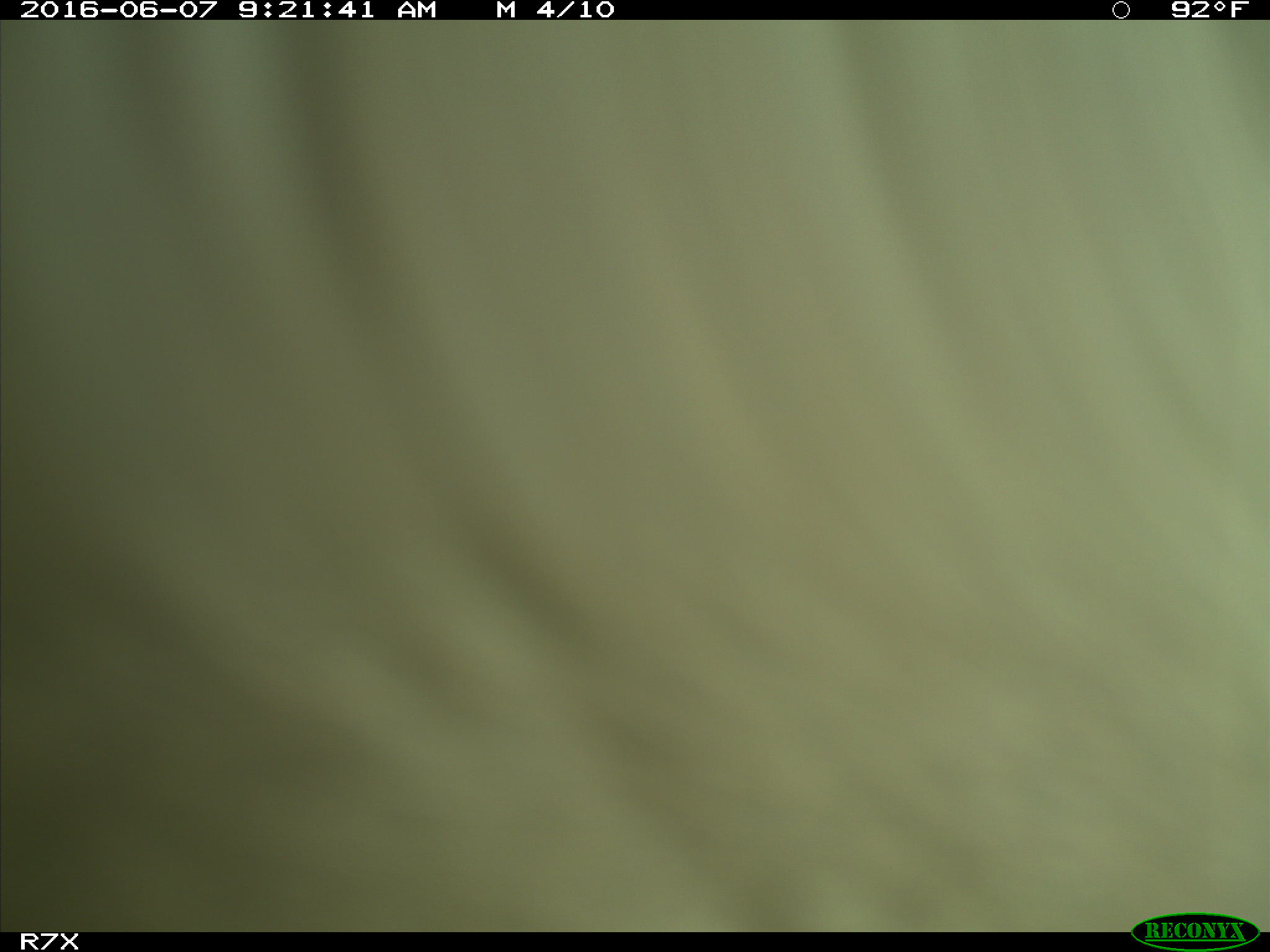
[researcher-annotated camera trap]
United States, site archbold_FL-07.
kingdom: Animalia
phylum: Chordata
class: Mammalia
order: Artiodactyla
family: Bovidae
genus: Bos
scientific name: Bos taurus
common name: domestic cow